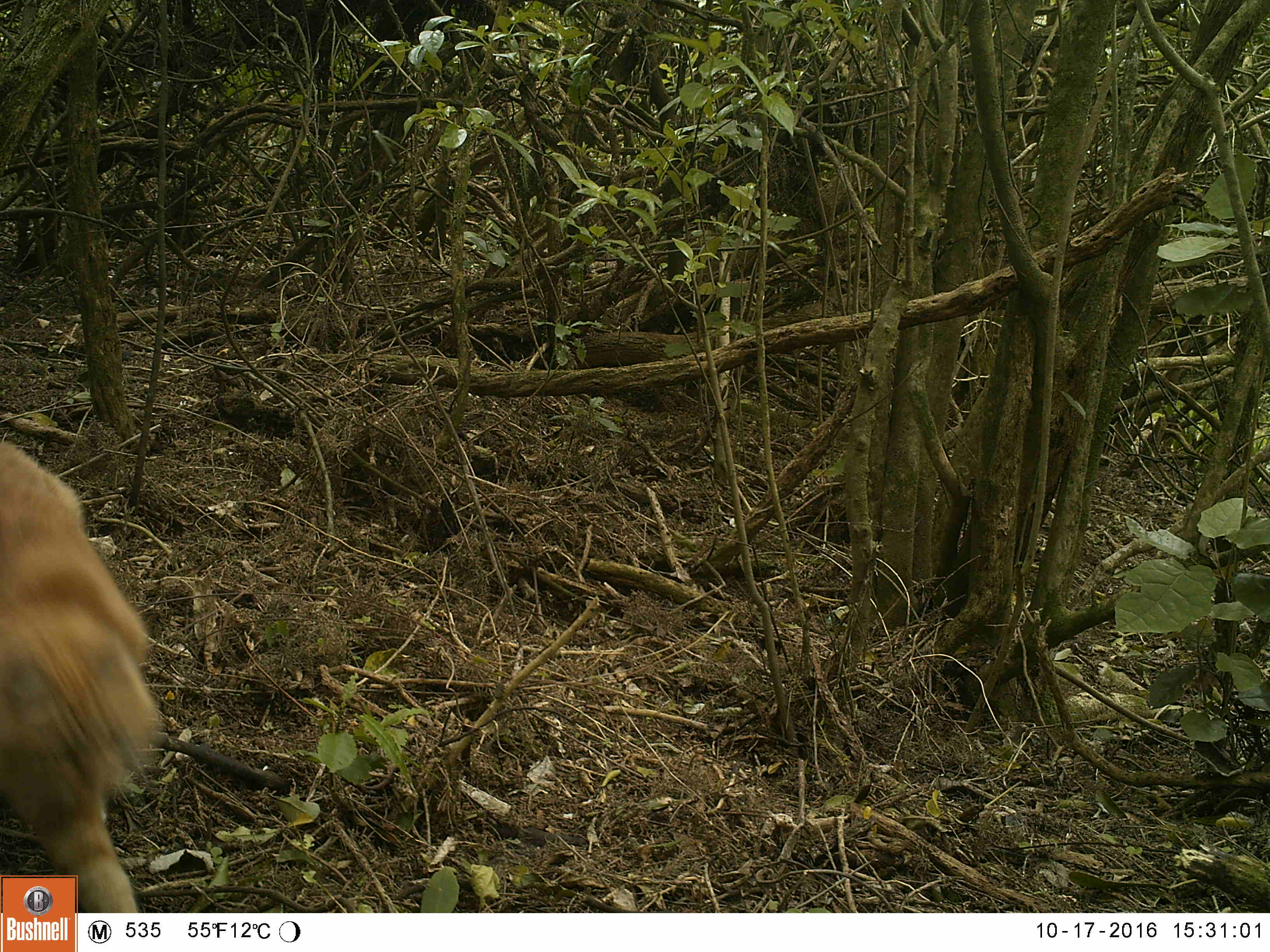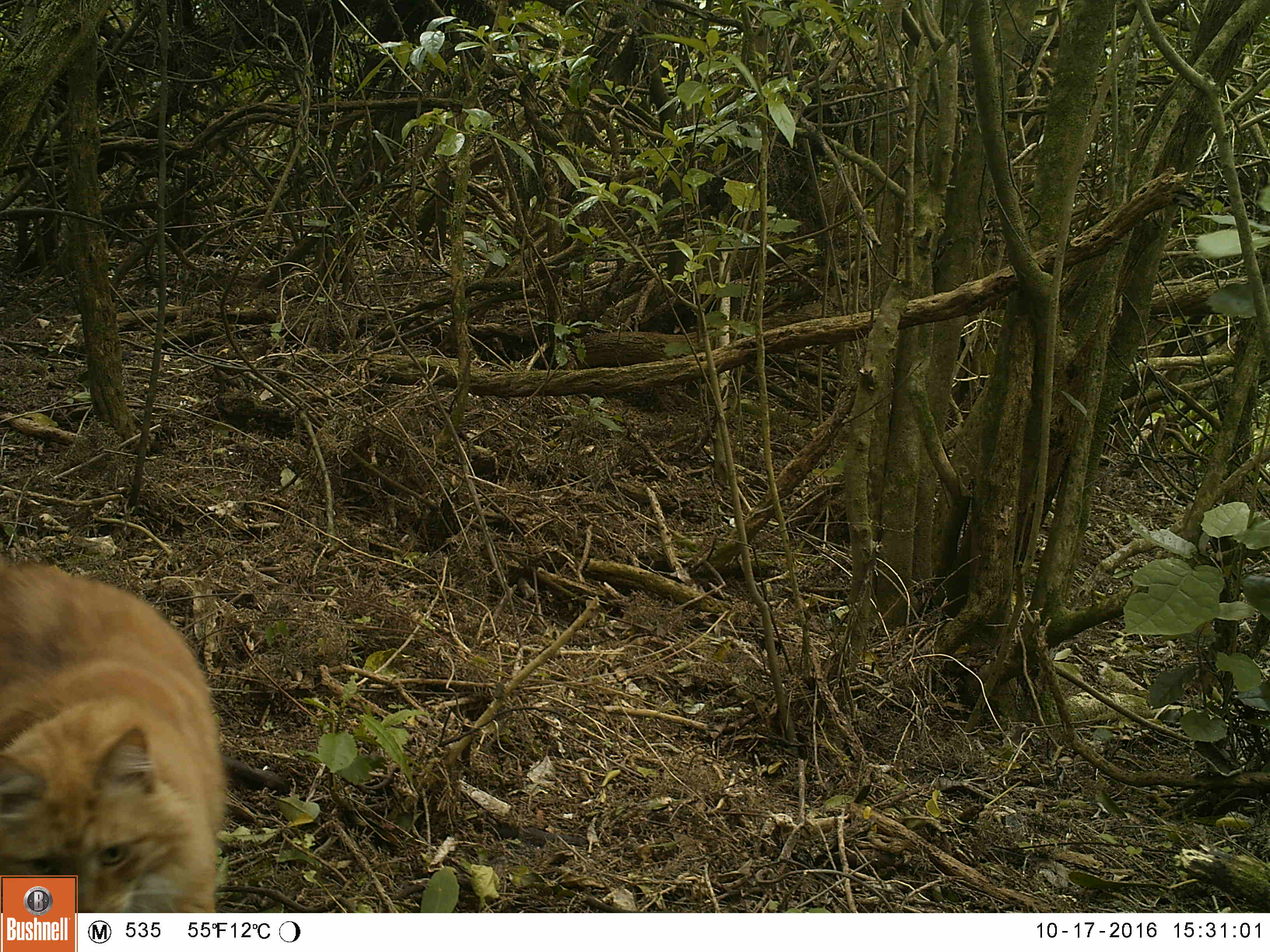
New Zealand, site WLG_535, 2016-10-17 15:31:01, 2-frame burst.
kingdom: Animalia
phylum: Chordata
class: Mammalia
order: Carnivora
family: Felidae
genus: Felis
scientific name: Felis catus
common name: domestic cat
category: cat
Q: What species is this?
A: Cat (domestic cat) (Felis catus).